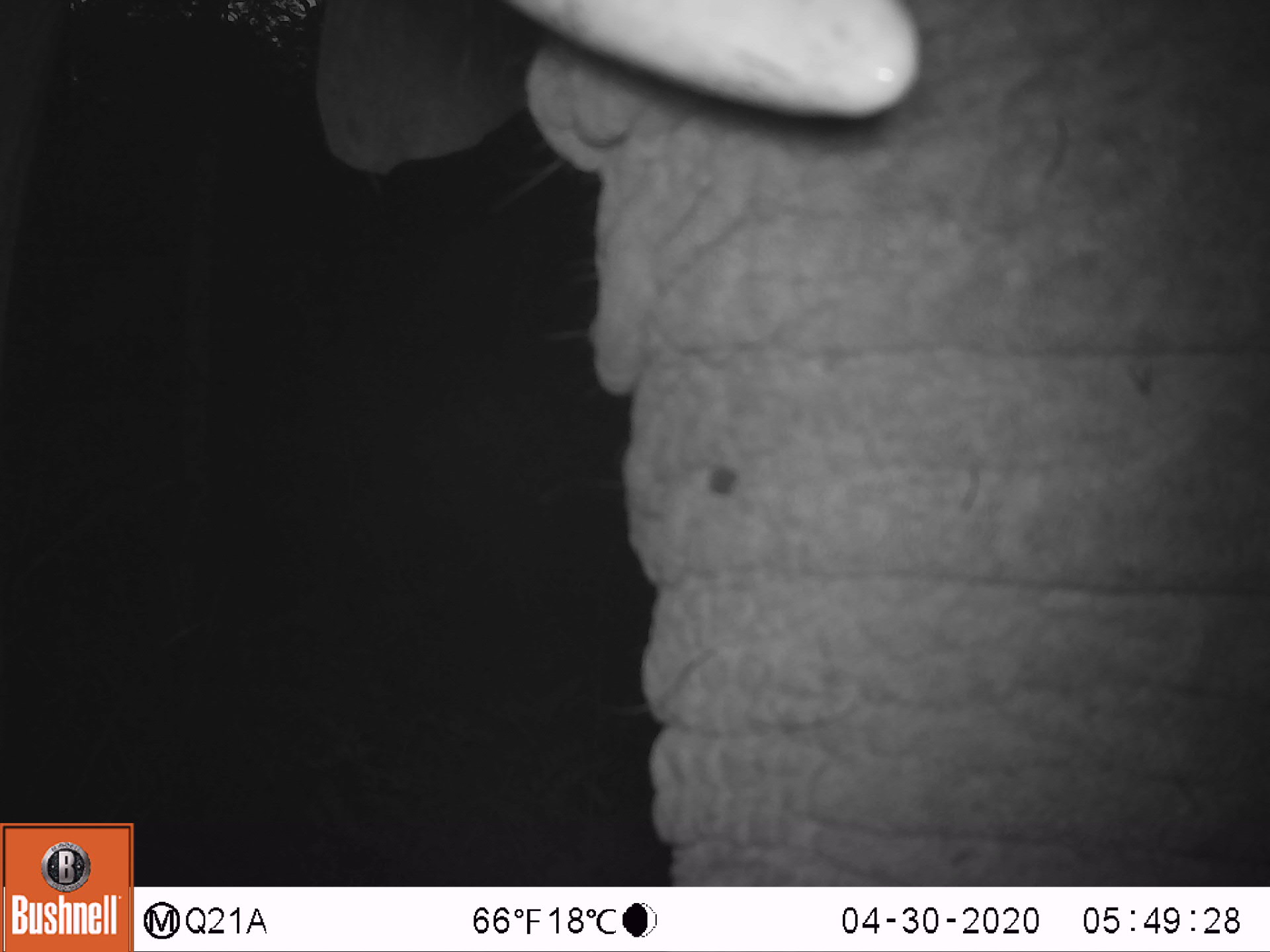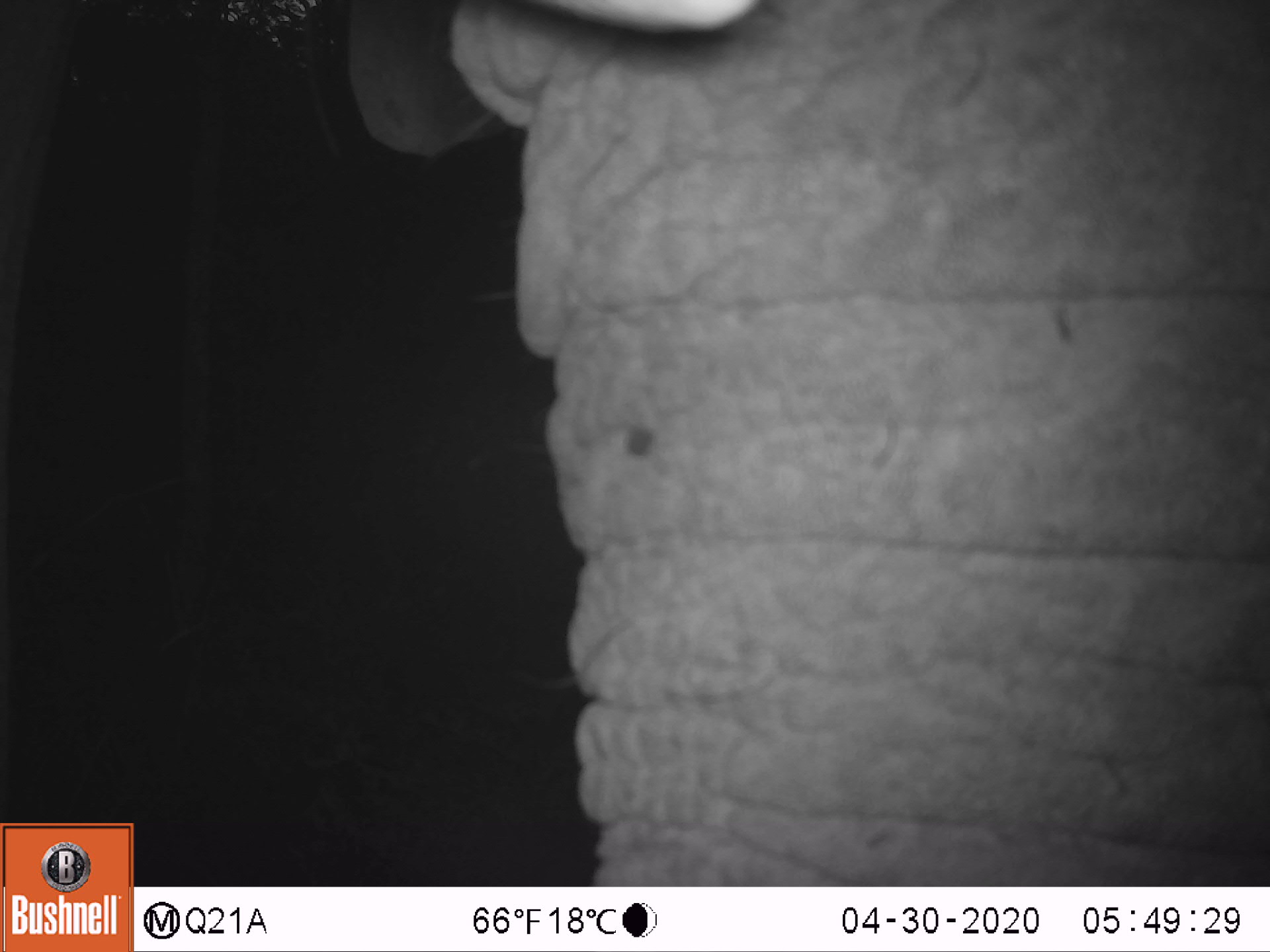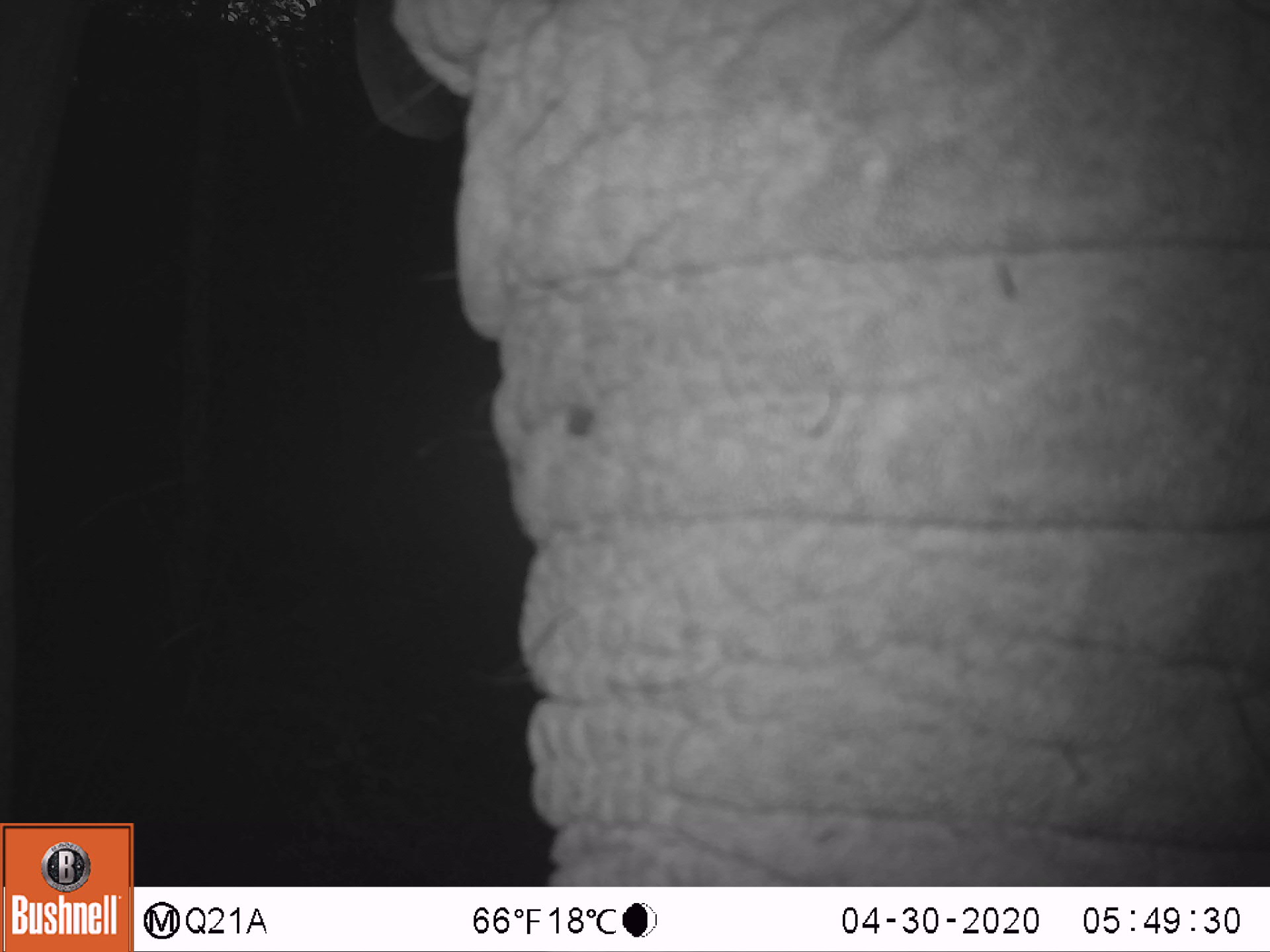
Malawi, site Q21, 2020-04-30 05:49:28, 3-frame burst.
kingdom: Animalia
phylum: Chordata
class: Mammalia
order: Proboscidea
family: Elephantidae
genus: Loxodonta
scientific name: Loxodonta africana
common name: african savanna elephant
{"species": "african savanna elephant (Loxodonta africana)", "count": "1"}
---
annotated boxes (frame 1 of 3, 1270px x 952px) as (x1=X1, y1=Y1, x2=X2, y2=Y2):
african savanna elephant: (x1=286, y1=2, x2=1267, y2=882)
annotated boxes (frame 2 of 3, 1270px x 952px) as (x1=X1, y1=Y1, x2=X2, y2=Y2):
african savanna elephant: (x1=342, y1=2, x2=1269, y2=883)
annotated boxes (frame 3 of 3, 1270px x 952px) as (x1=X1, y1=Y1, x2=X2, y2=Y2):
african savanna elephant: (x1=336, y1=2, x2=1266, y2=883)